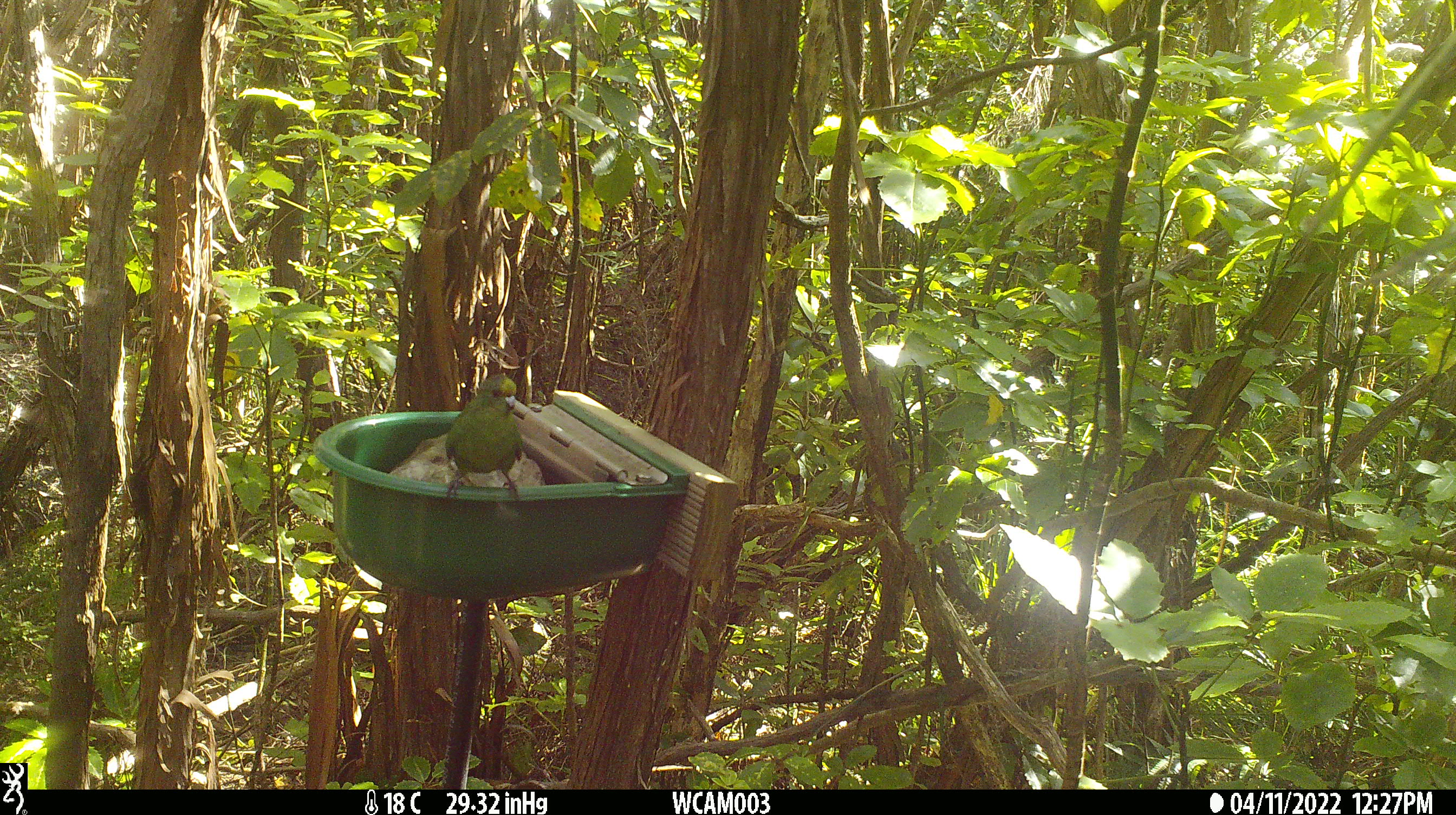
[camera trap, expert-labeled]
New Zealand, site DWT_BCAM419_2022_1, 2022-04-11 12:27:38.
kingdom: Animalia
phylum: Chordata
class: Aves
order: Psittaciformes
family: Psittaculidae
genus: Cyanoramphus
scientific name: Cyanoramphus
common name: parakeet